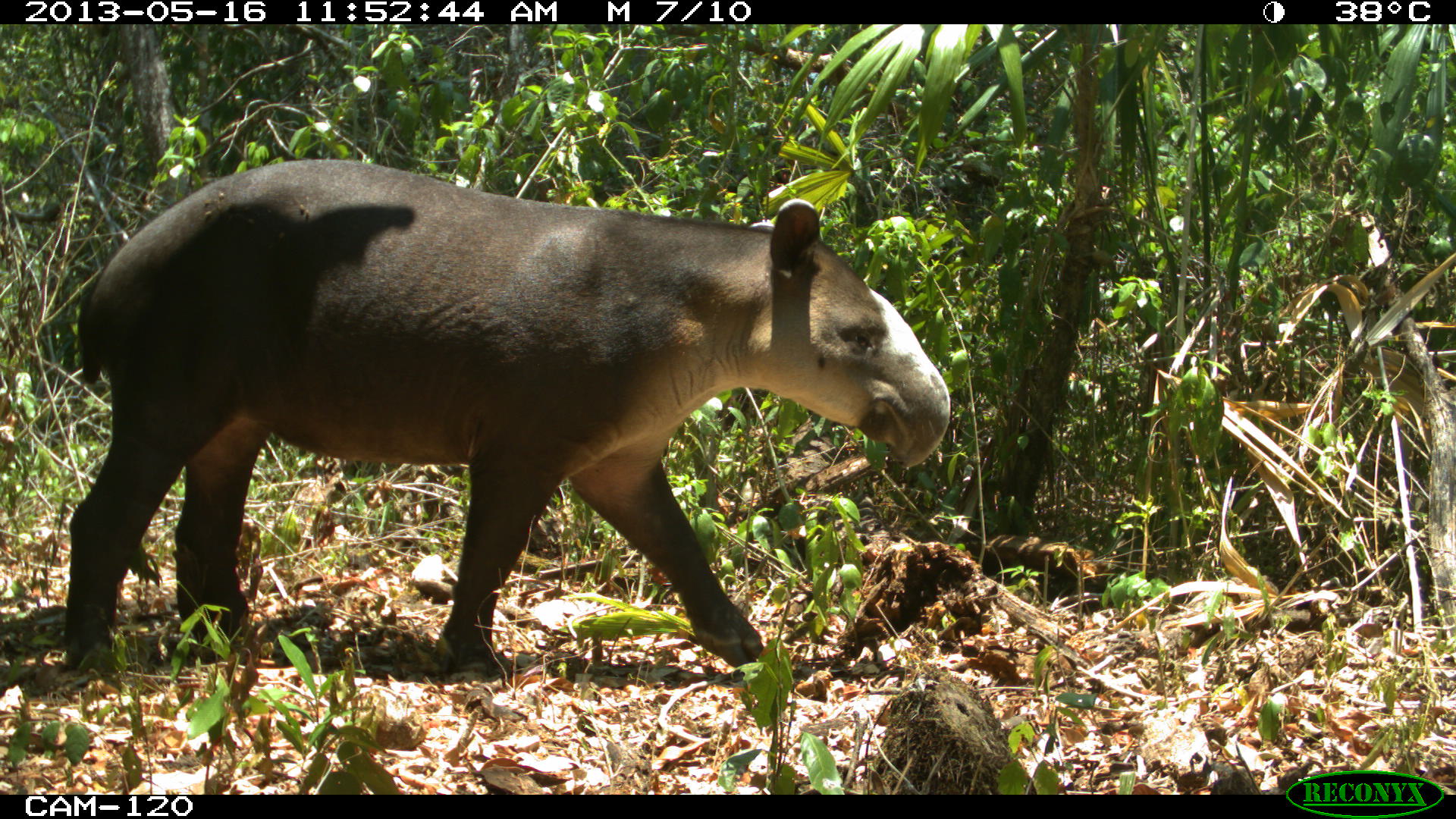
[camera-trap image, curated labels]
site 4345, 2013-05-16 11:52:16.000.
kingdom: Animalia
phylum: Chordata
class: Mammalia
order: Perissodactyla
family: Tapiridae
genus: Tapirus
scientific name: Tapirus bairdii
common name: baird's tapir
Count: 1.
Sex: female.